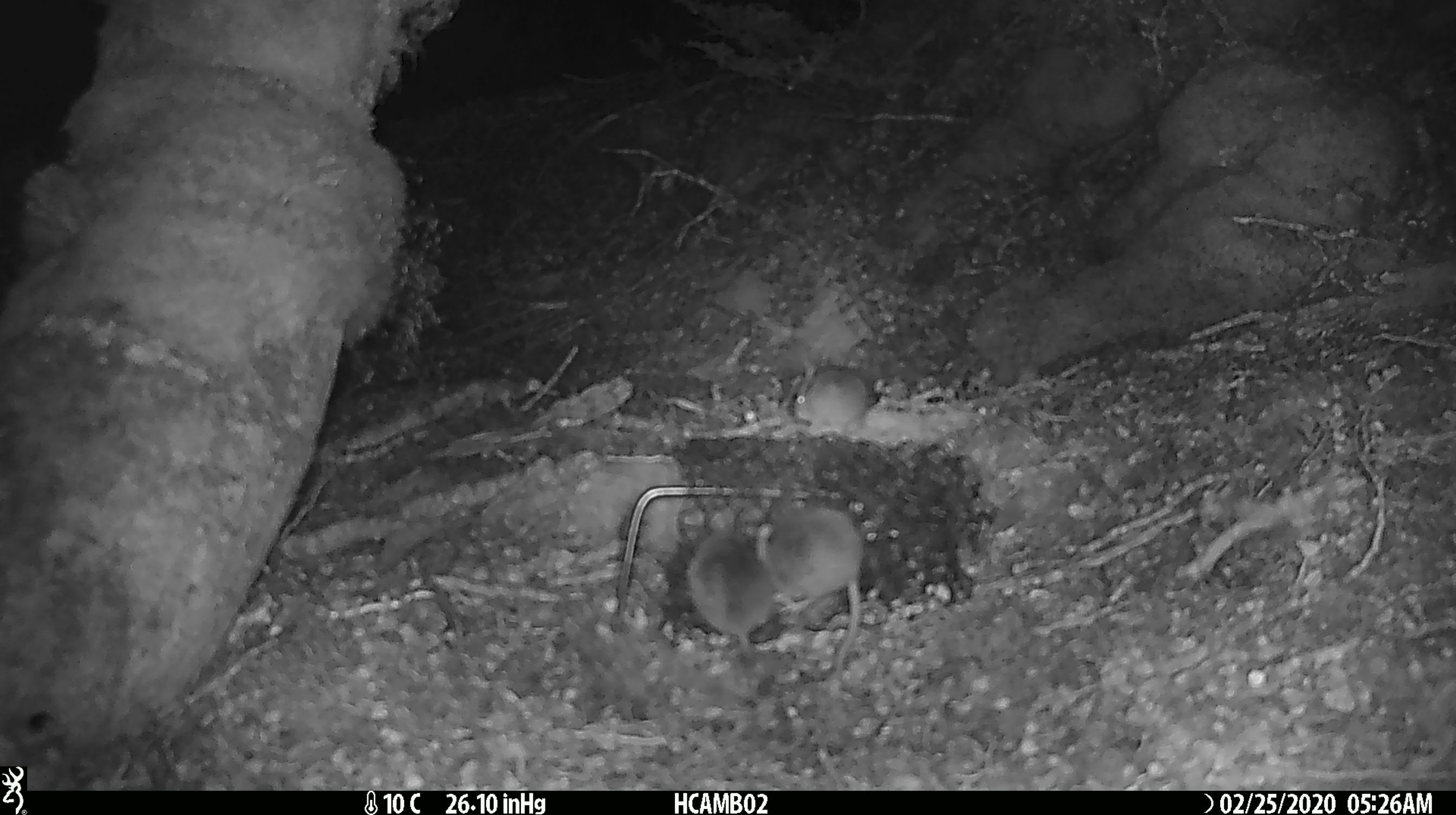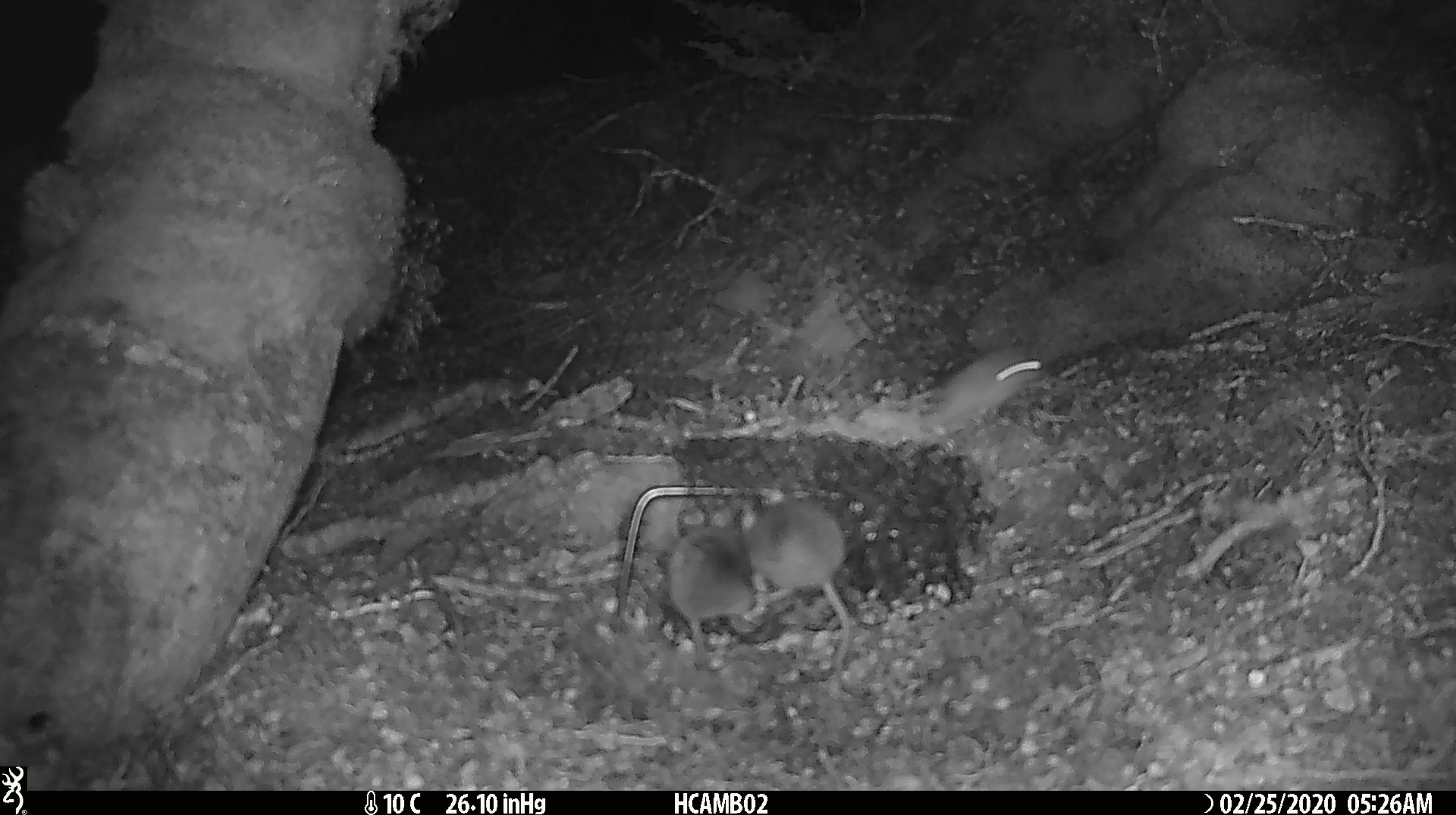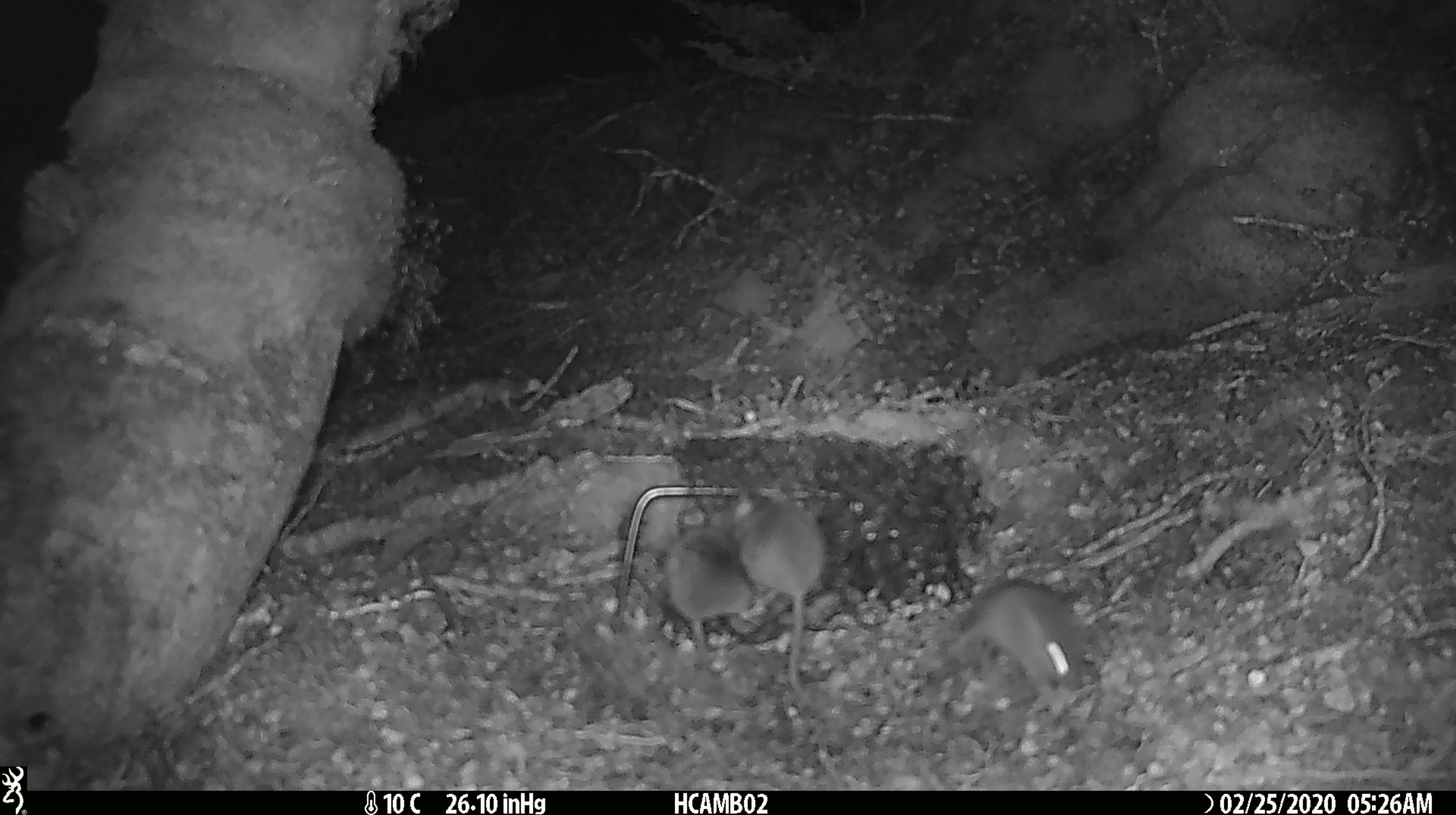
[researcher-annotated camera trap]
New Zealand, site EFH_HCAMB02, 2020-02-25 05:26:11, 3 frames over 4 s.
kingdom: Animalia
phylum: Chordata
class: Mammalia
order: Rodentia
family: Muridae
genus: Mus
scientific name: Mus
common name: mouse